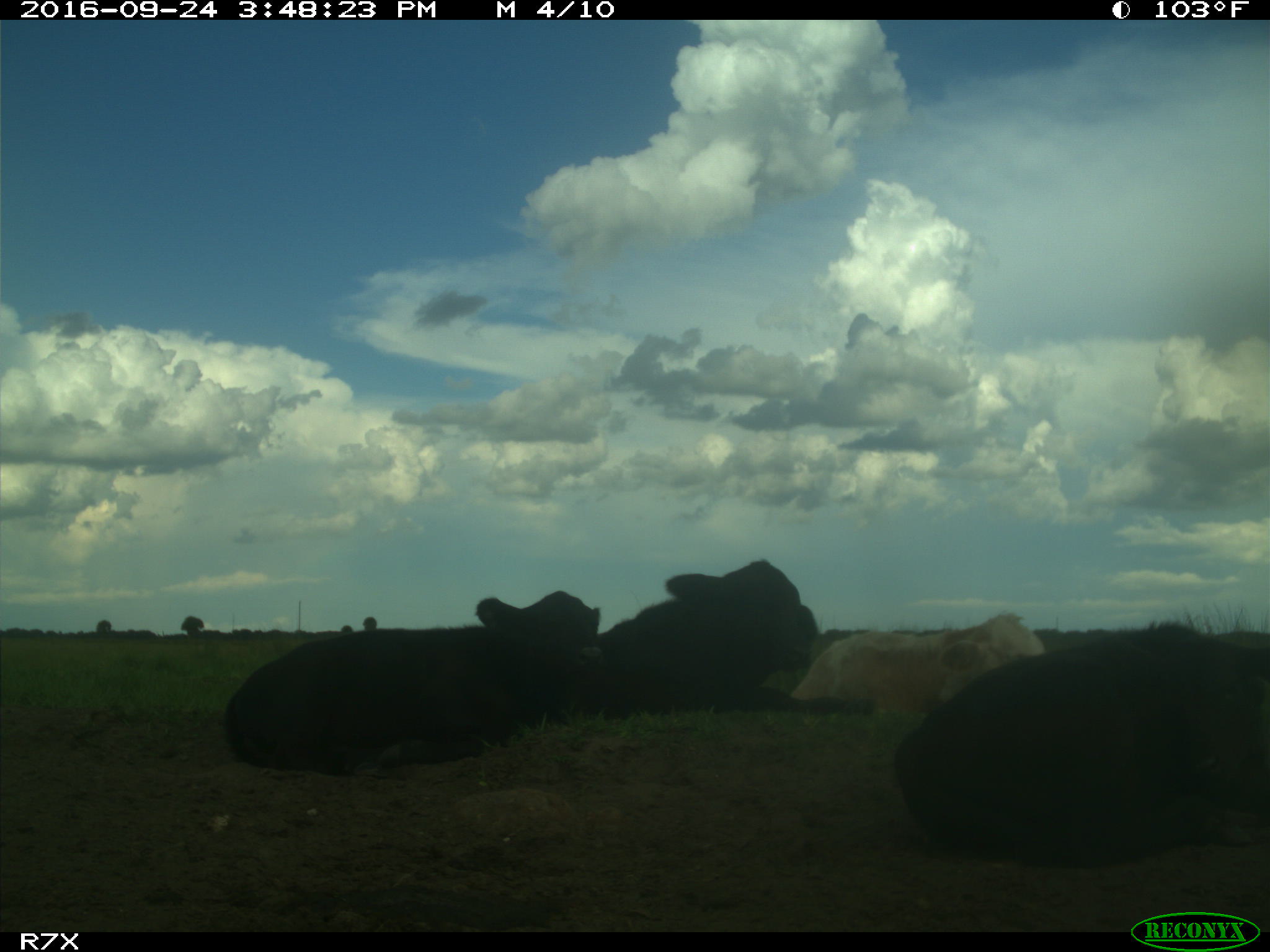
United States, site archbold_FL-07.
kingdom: Animalia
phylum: Chordata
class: Mammalia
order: Artiodactyla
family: Bovidae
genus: Bos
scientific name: Bos taurus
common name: domestic cow